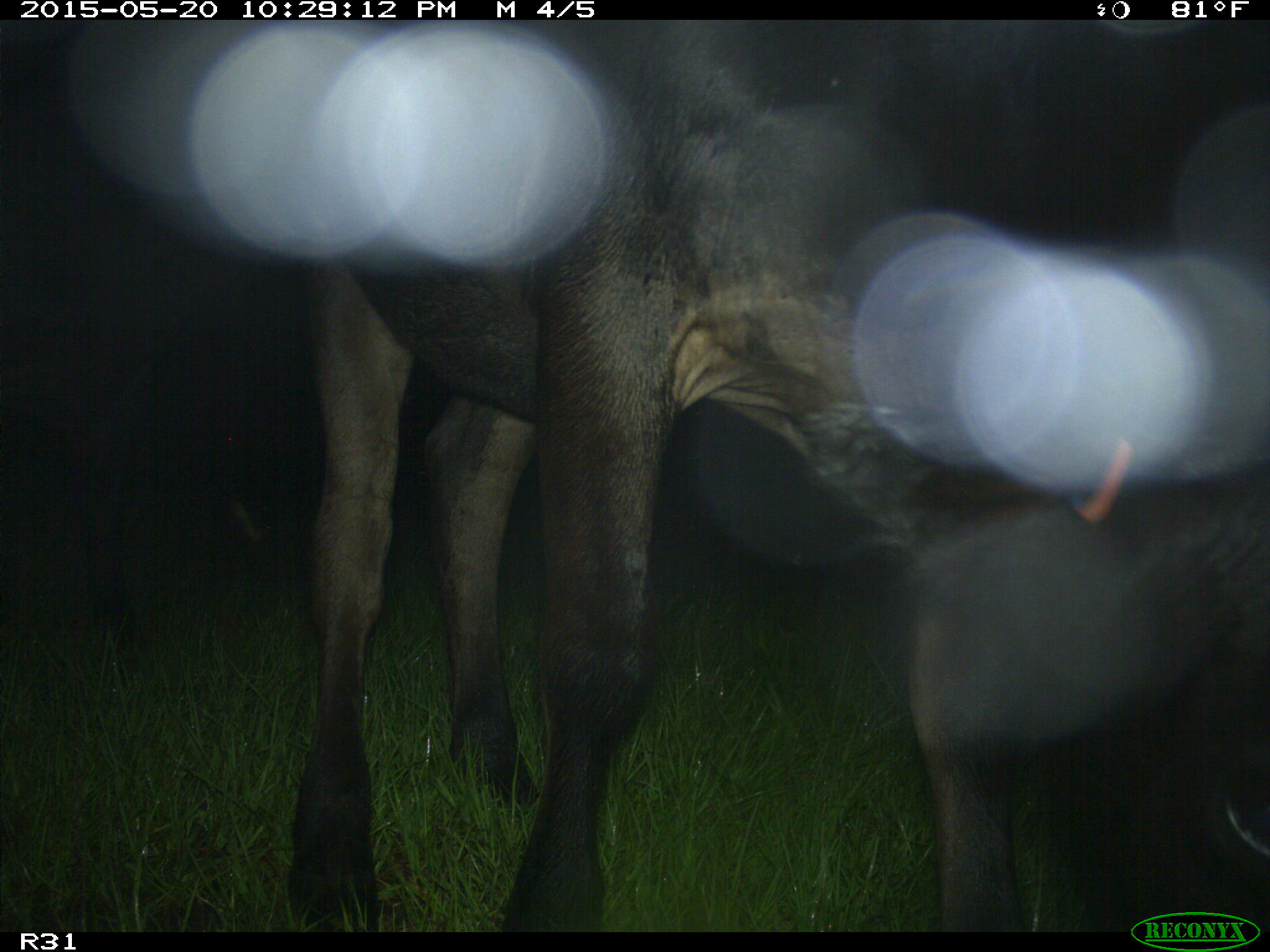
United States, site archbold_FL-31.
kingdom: Animalia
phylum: Chordata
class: Mammalia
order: Artiodactyla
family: Bovidae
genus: Bos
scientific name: Bos taurus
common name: domestic cow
Bos taurus (domestic cow).